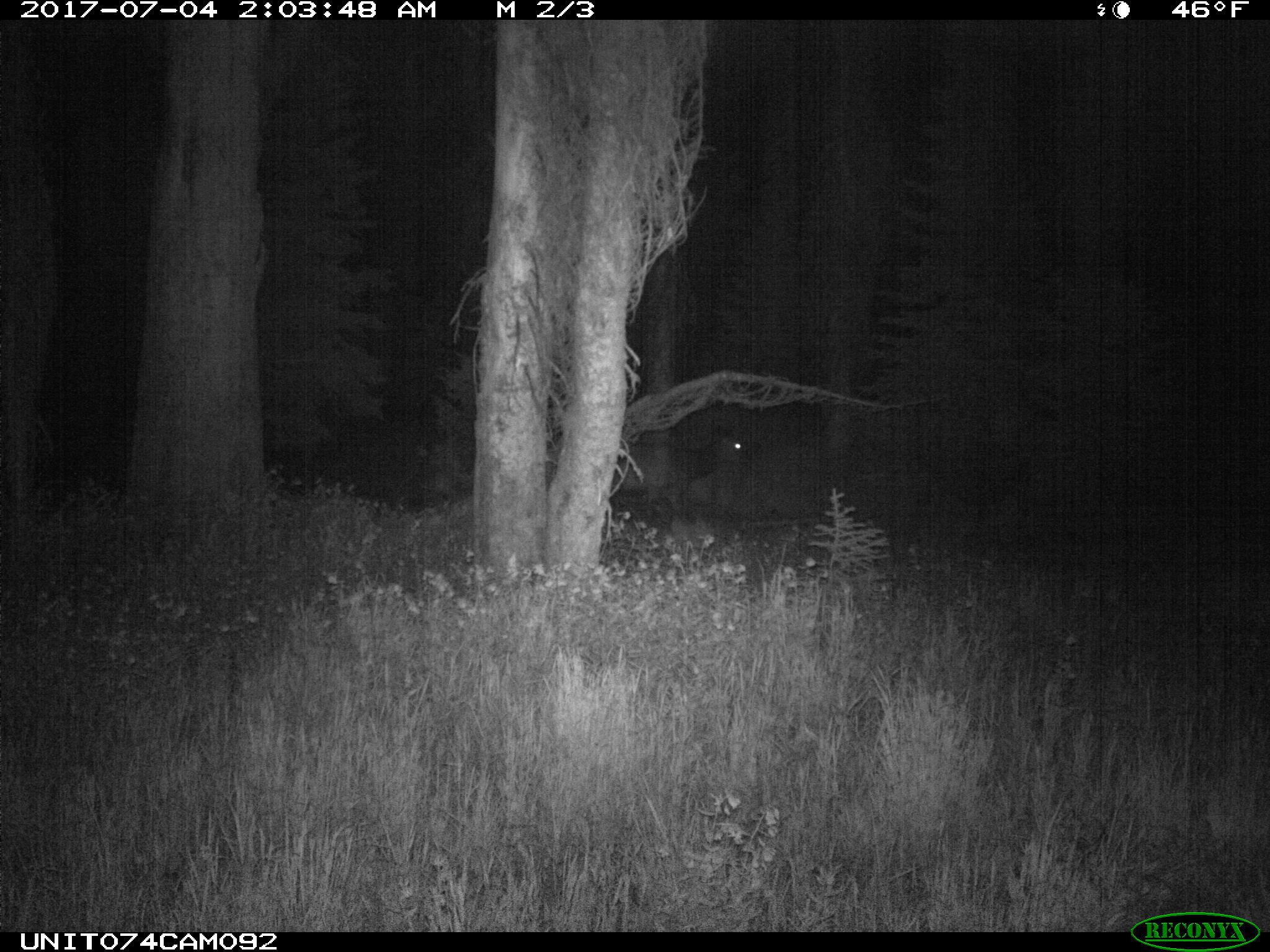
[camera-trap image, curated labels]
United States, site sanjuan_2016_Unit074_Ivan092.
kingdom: Animalia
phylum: Chordata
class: Mammalia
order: Artiodactyla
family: Cervidae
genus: Cervus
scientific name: Cervus elaphus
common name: red deer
Cervus elaphus (red deer).